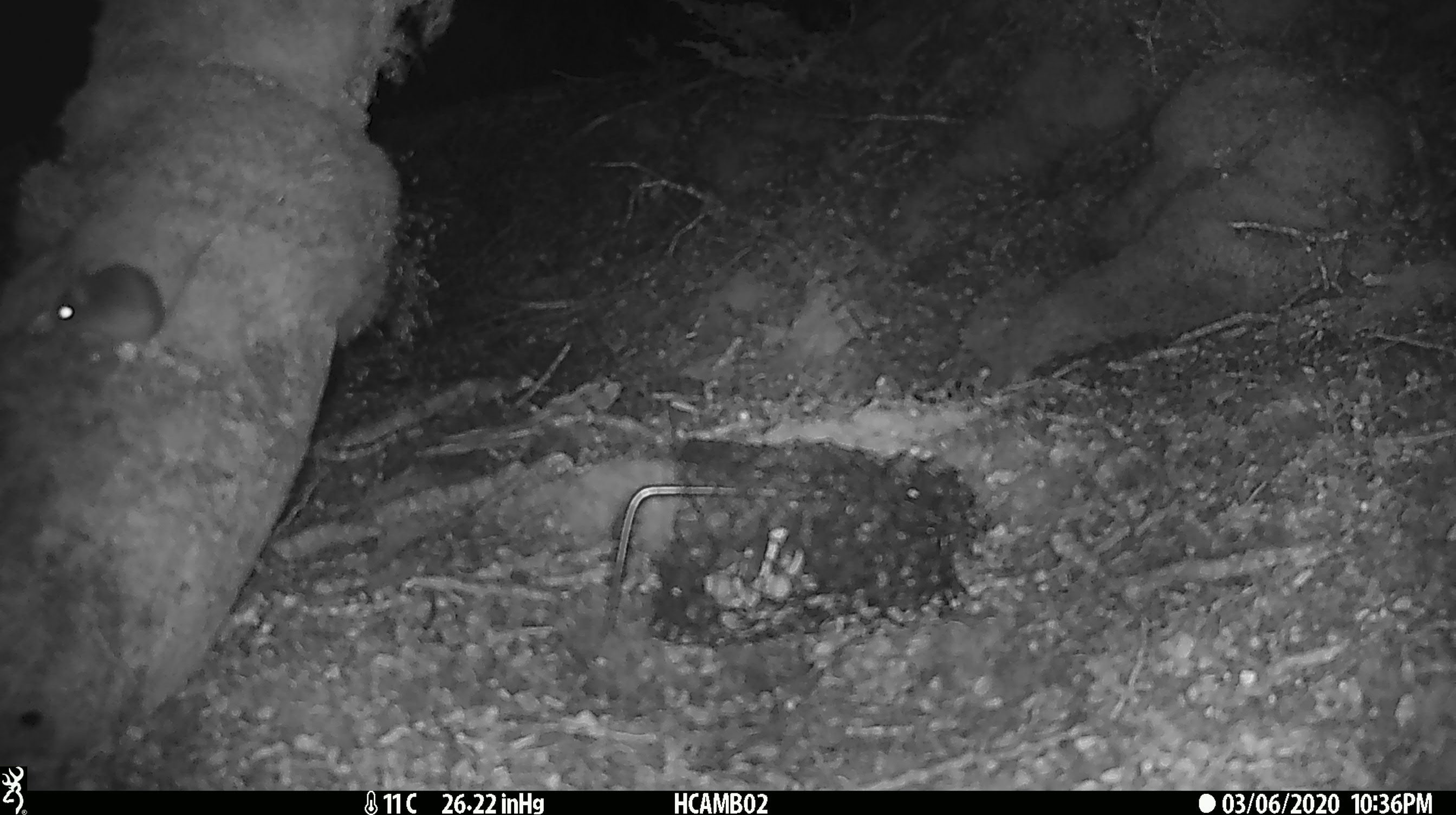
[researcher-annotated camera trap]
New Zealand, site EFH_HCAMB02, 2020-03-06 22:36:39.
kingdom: Animalia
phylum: Chordata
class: Mammalia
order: Rodentia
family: Muridae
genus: Mus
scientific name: Mus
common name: mouse